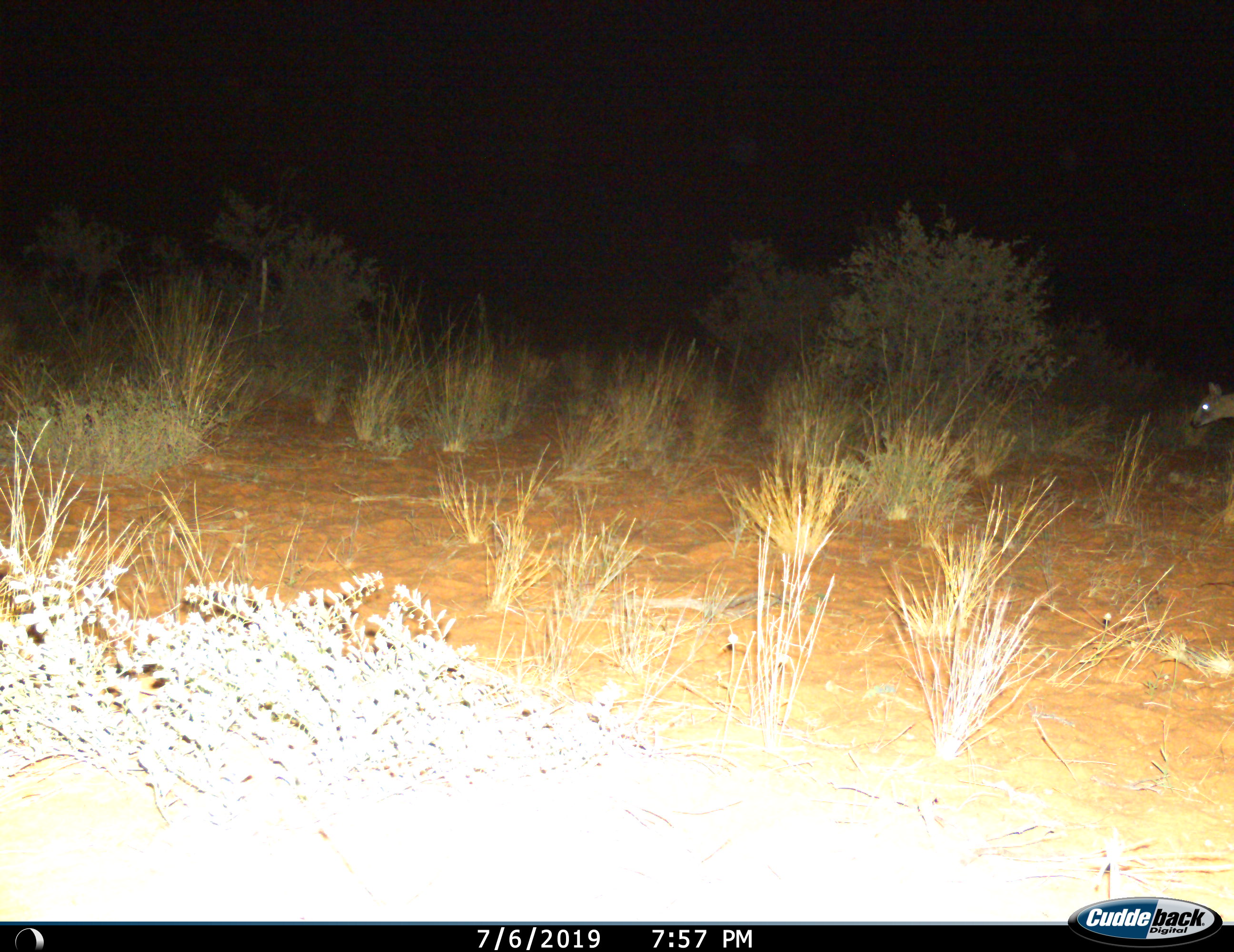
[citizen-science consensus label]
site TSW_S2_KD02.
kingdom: Animalia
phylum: Chordata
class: Mammalia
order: Artiodactyla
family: Bovidae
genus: Sylvicapra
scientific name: Sylvicapra grimmia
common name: common duiker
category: duikercommongrey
Duikercommongrey (common duiker) (Sylvicapra grimmia), count 1. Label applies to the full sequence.